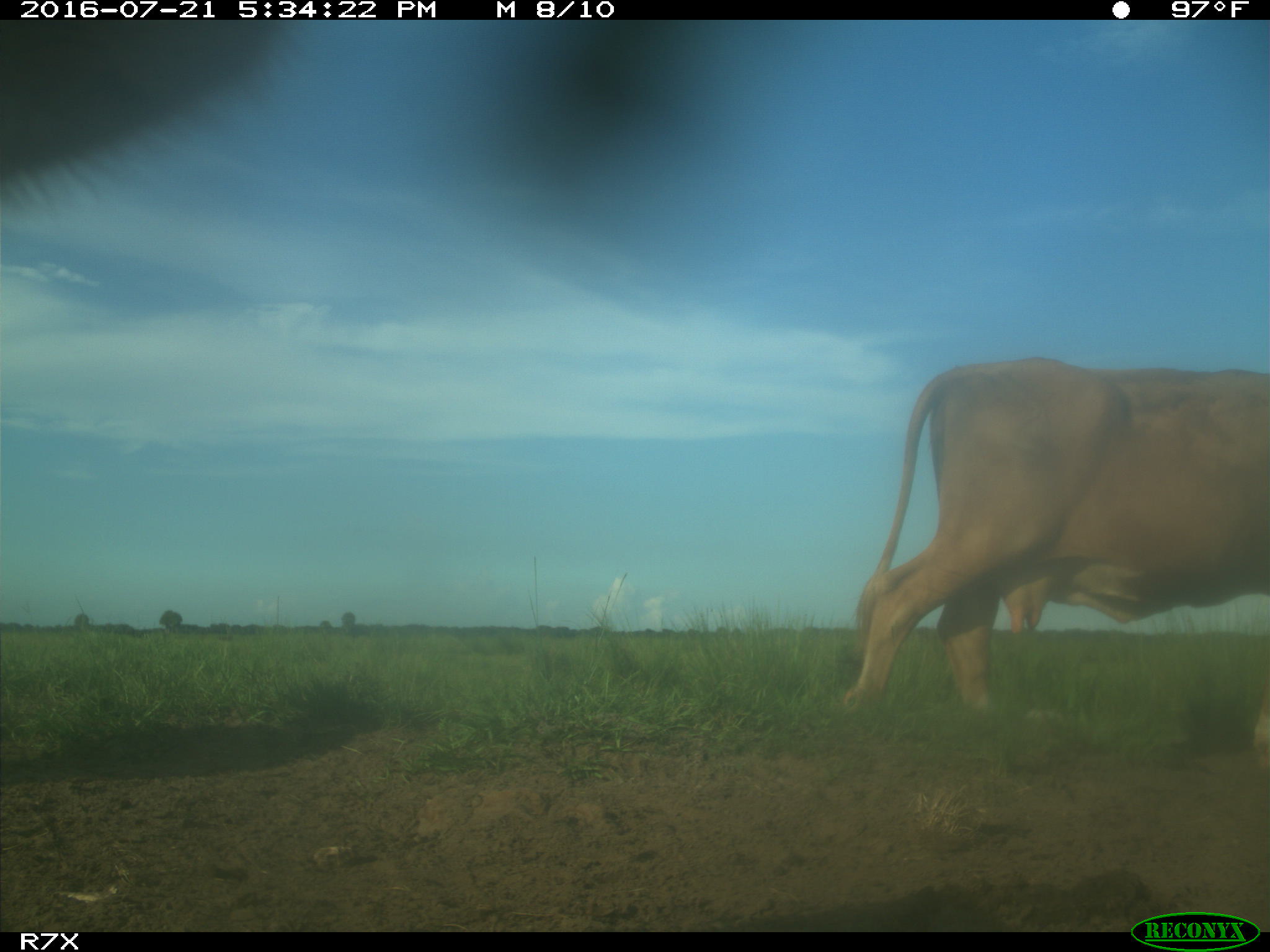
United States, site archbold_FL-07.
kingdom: Animalia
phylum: Chordata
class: Mammalia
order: Artiodactyla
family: Bovidae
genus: Bos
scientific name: Bos taurus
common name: domestic cow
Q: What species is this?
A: Bos taurus (domestic cow).